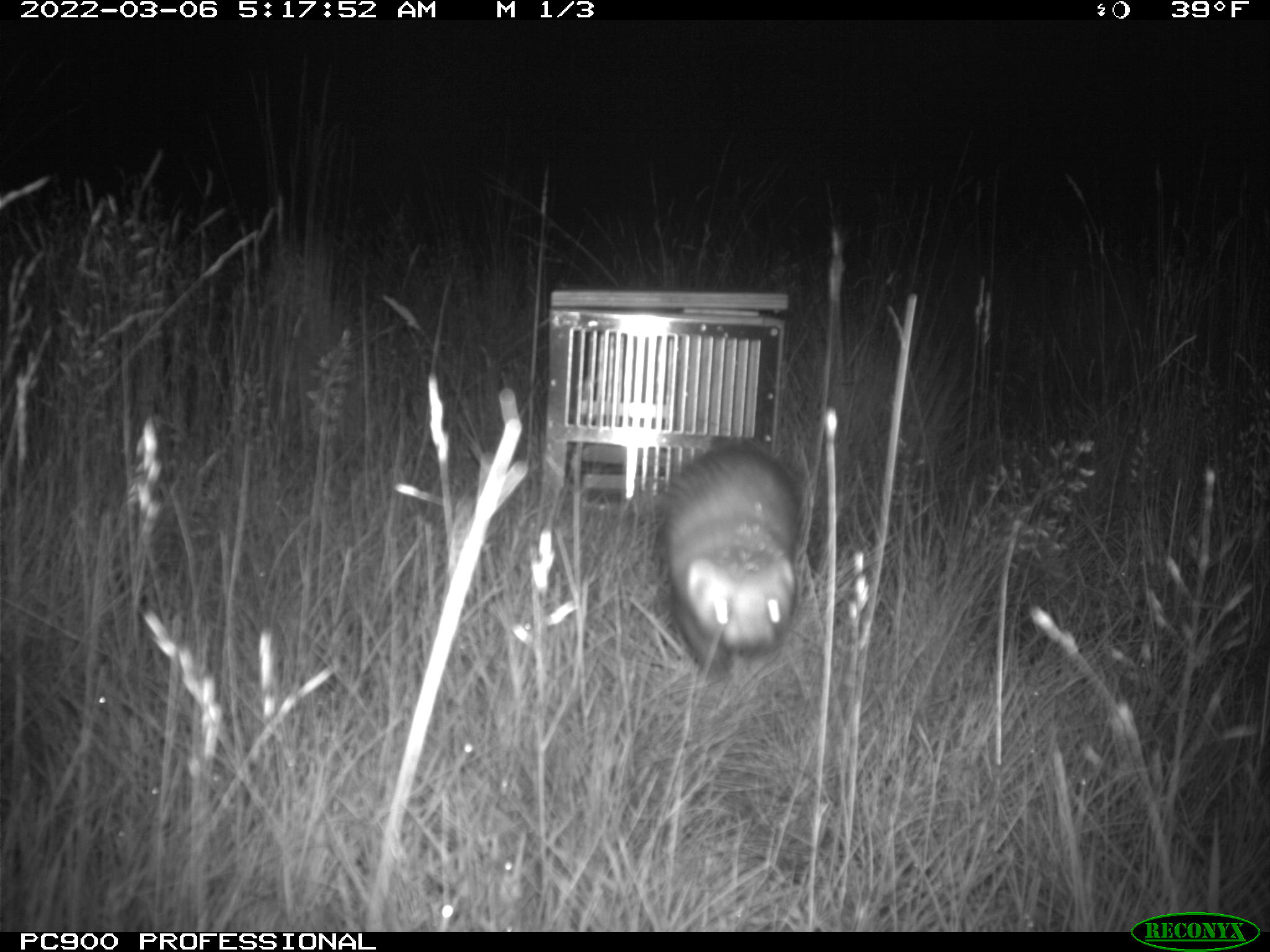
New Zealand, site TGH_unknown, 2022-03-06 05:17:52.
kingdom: Animalia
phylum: Chordata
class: Mammalia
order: Carnivora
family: Mustelidae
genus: Mustela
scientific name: Mustela furo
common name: ferret